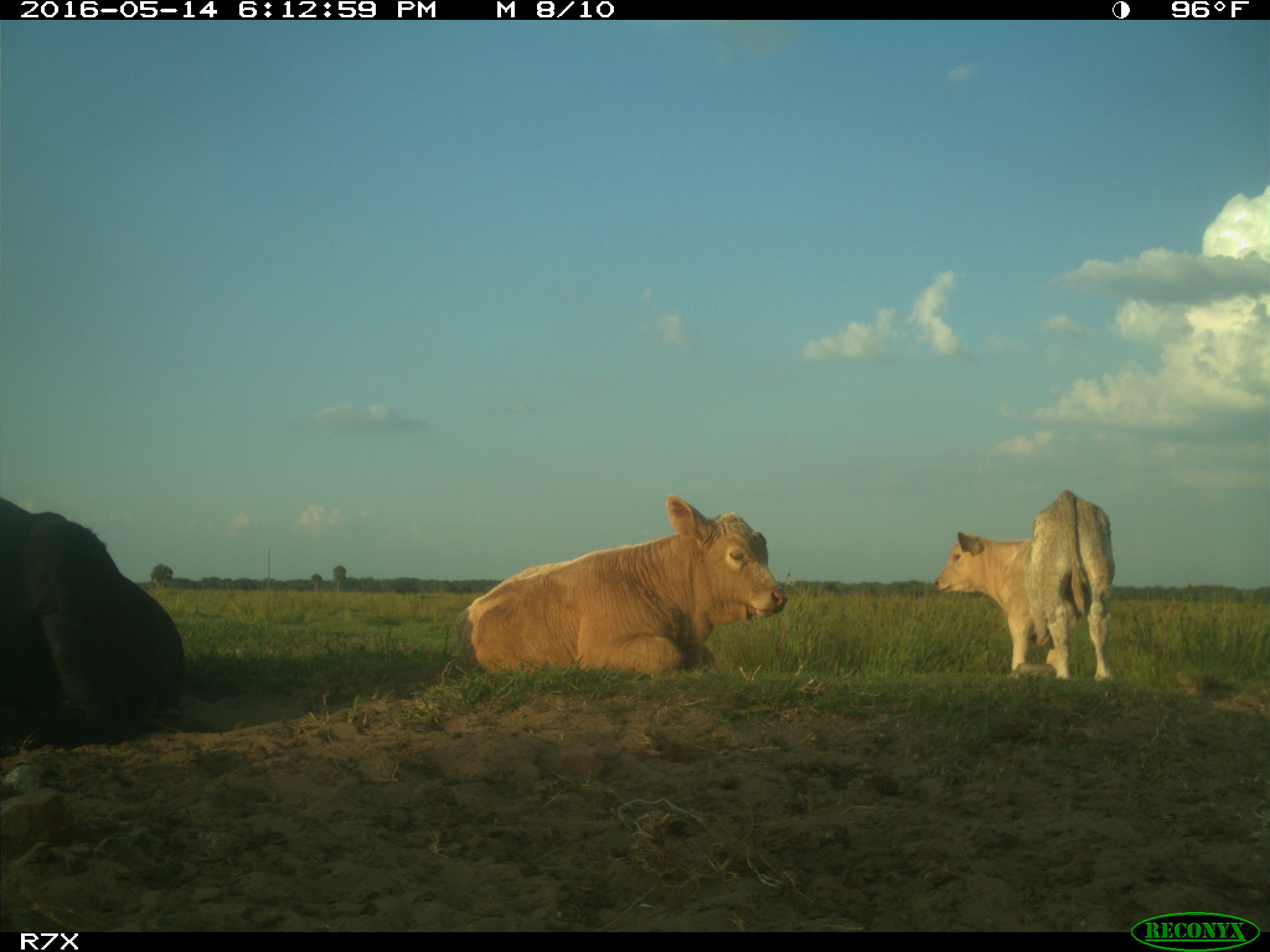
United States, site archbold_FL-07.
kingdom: Animalia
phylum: Chordata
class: Mammalia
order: Artiodactyla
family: Bovidae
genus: Bos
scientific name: Bos taurus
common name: domestic cow